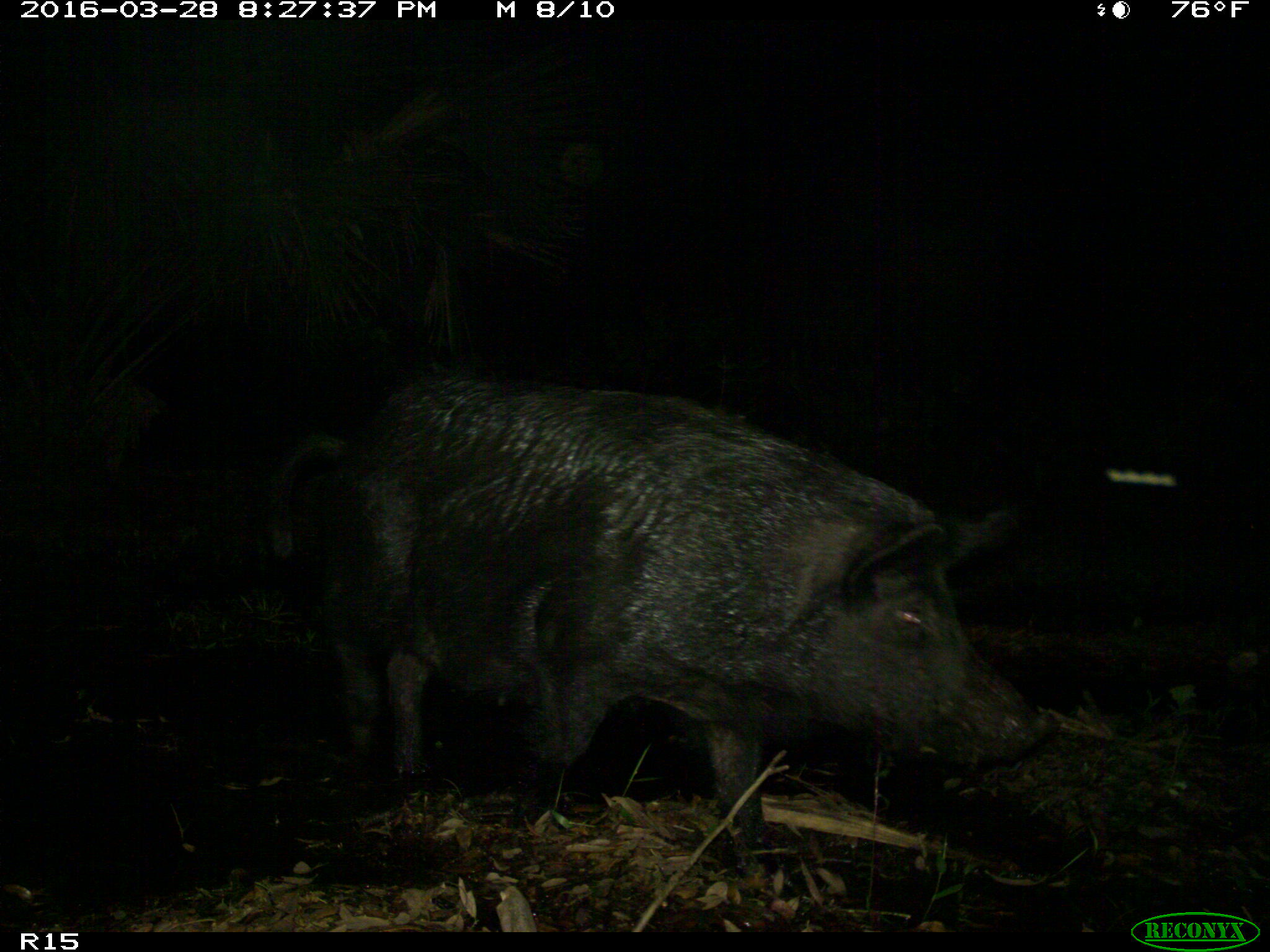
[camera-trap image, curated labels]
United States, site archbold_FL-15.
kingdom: Animalia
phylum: Chordata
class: Mammalia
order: Artiodactyla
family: Suidae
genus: Sus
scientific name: Sus scrofa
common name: wild boar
Sus scrofa (wild boar).